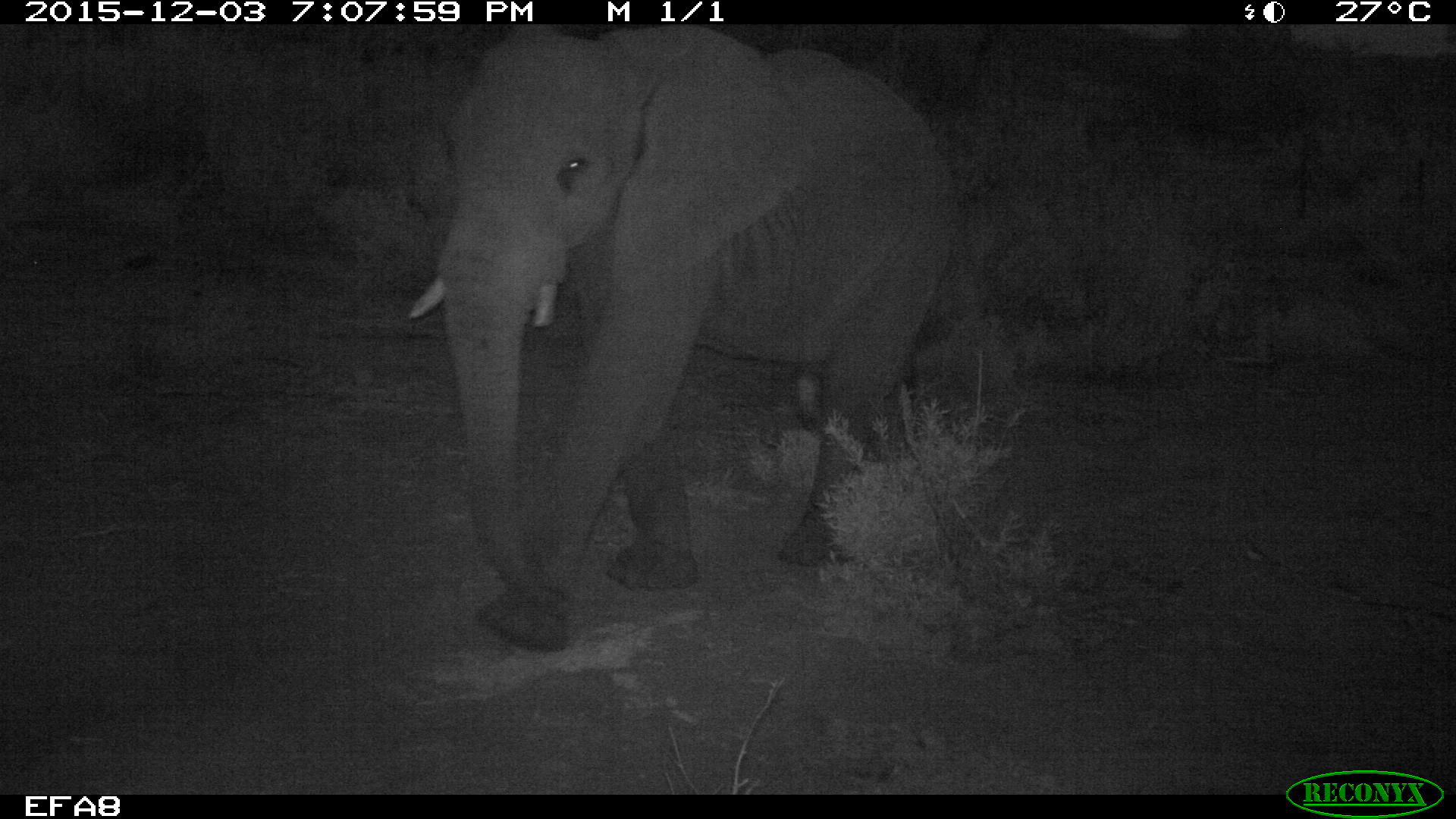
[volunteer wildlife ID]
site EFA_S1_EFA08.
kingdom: Animalia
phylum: Chordata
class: Mammalia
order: Proboscidea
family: Elephantidae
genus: Loxodonta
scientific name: Loxodonta africana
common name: african bush elephant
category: elephant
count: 1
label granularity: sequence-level